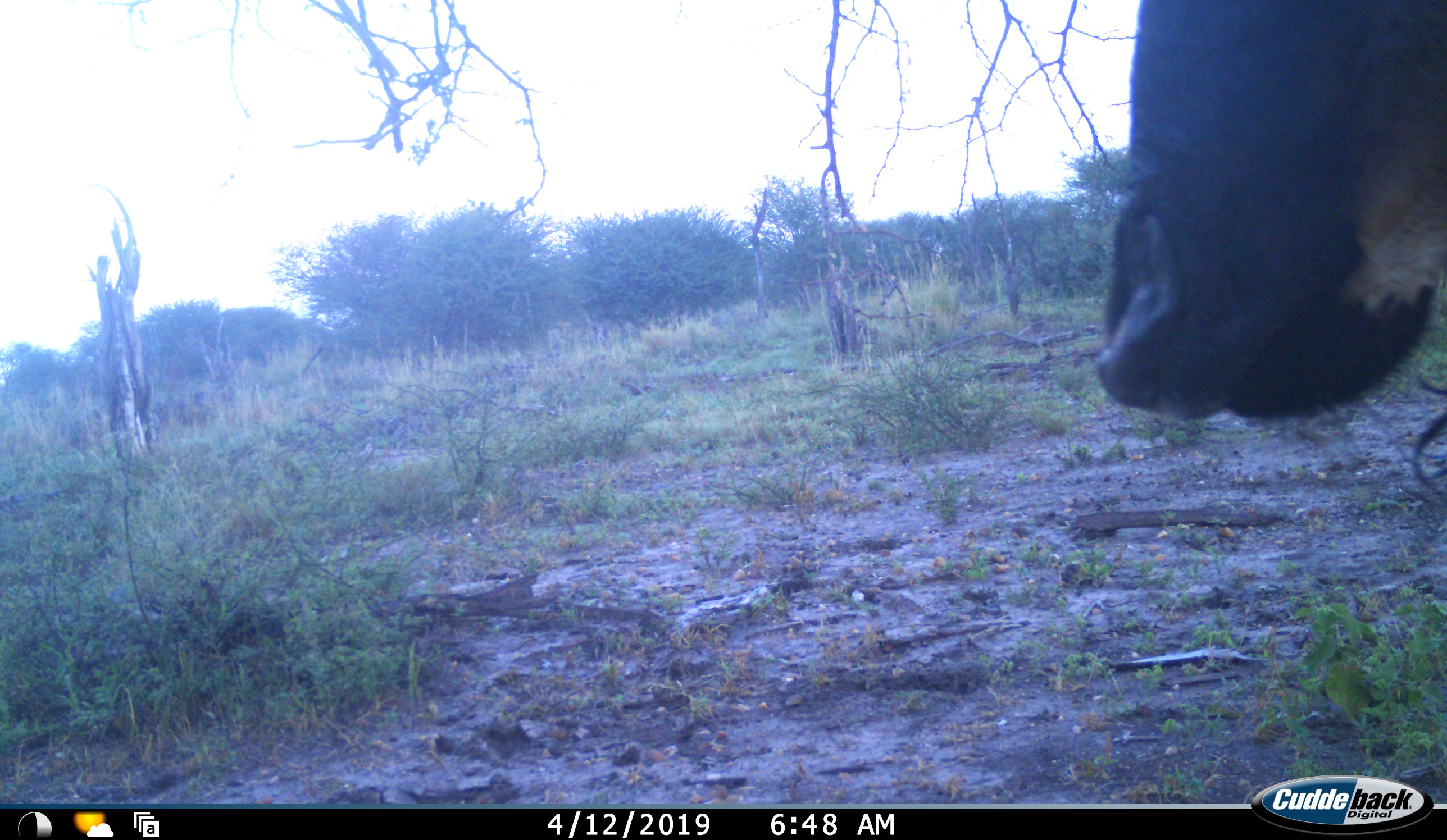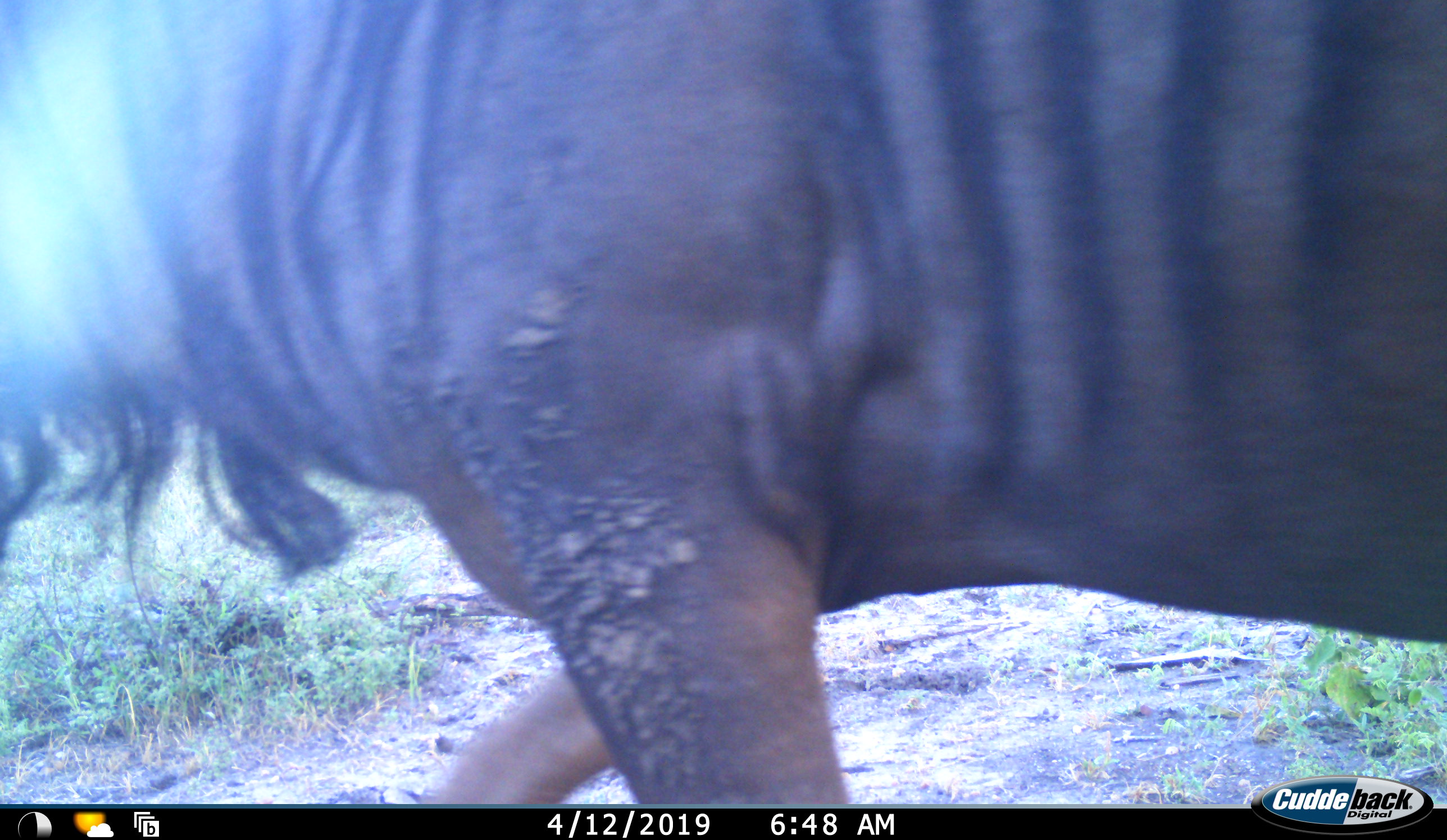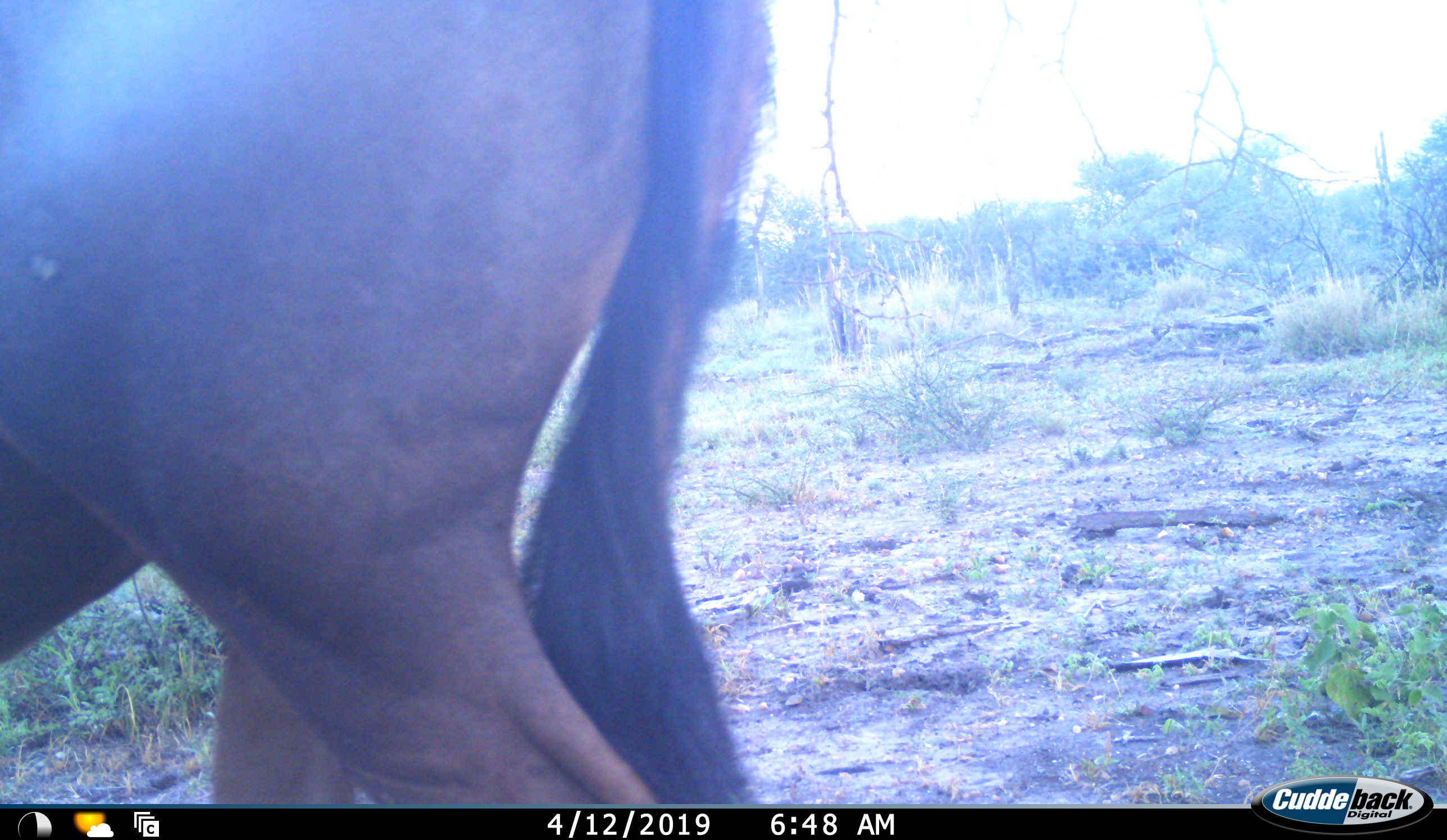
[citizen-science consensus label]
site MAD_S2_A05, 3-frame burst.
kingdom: Animalia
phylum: Chordata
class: Mammalia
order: Artiodactyla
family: Bovidae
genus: Connochaetes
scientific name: Connochaetes taurinus taurinus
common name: blue wildebeest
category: wildebeestblue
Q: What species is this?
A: Wildebeestblue (blue wildebeest) (Connochaetes taurinus taurinus).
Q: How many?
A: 1.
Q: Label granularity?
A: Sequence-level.